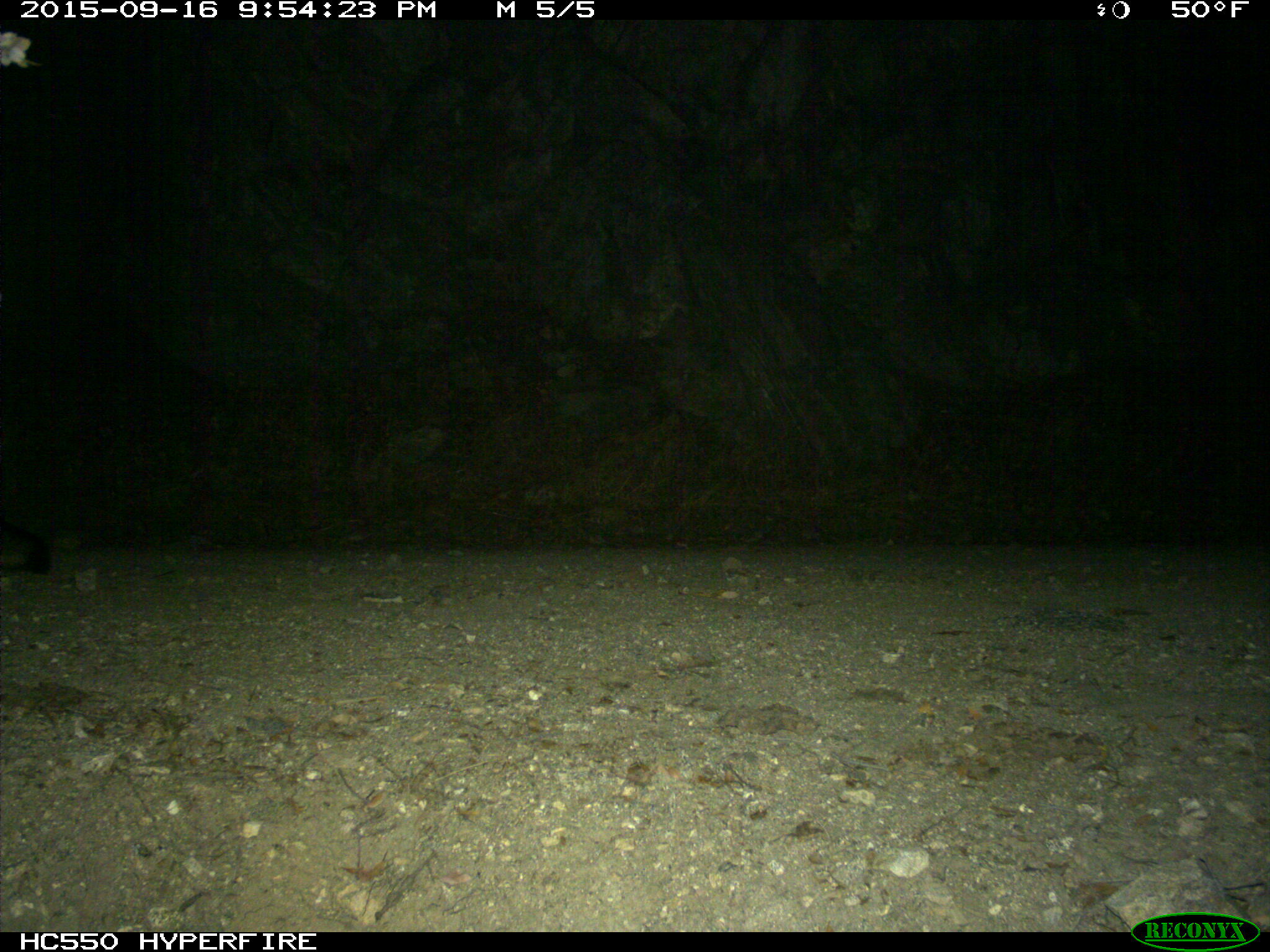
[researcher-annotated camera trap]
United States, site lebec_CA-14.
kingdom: Animalia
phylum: Chordata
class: Mammalia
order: Carnivora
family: Canidae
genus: Urocyon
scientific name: Urocyon cinereoargenteus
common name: gray fox